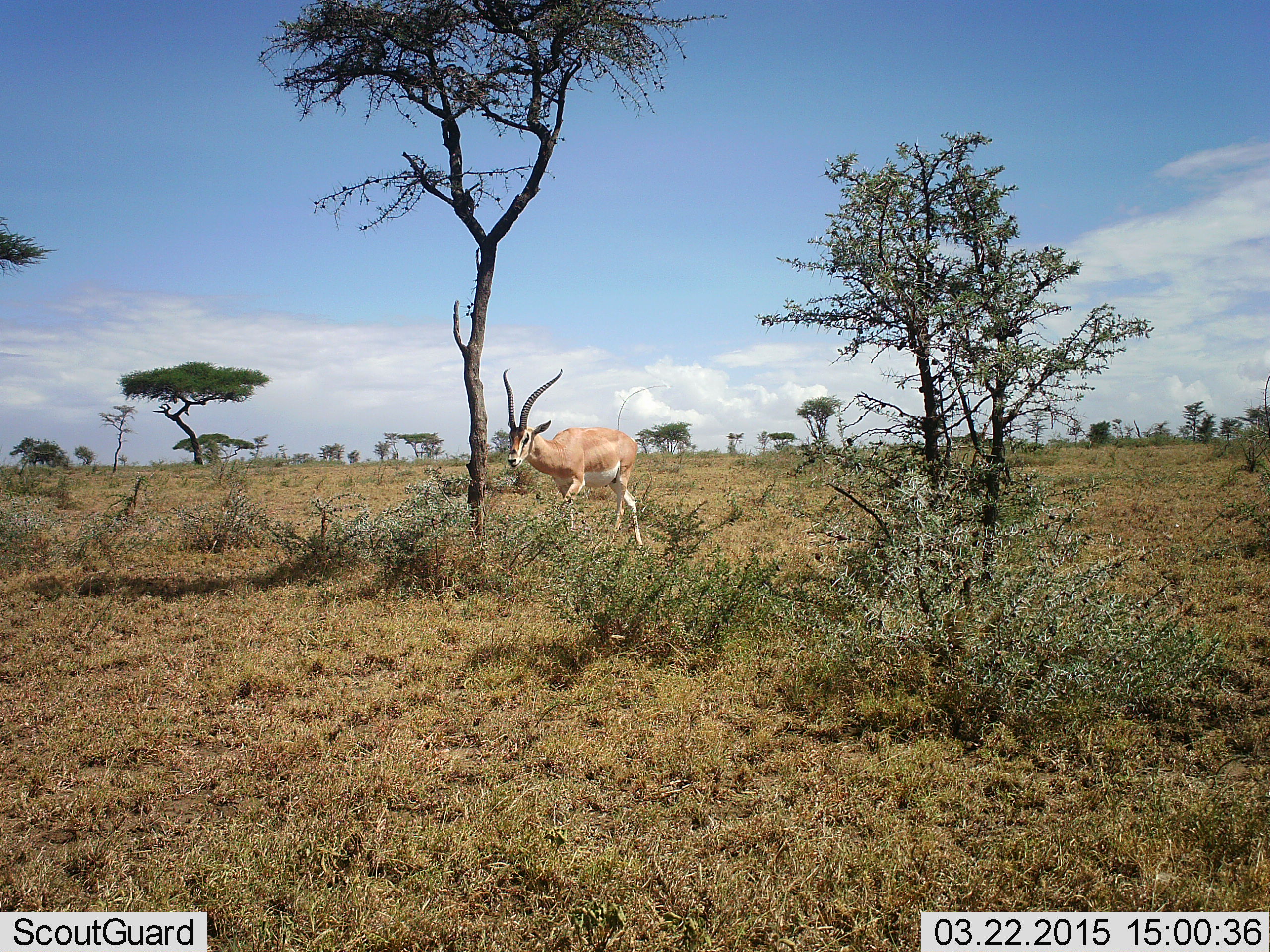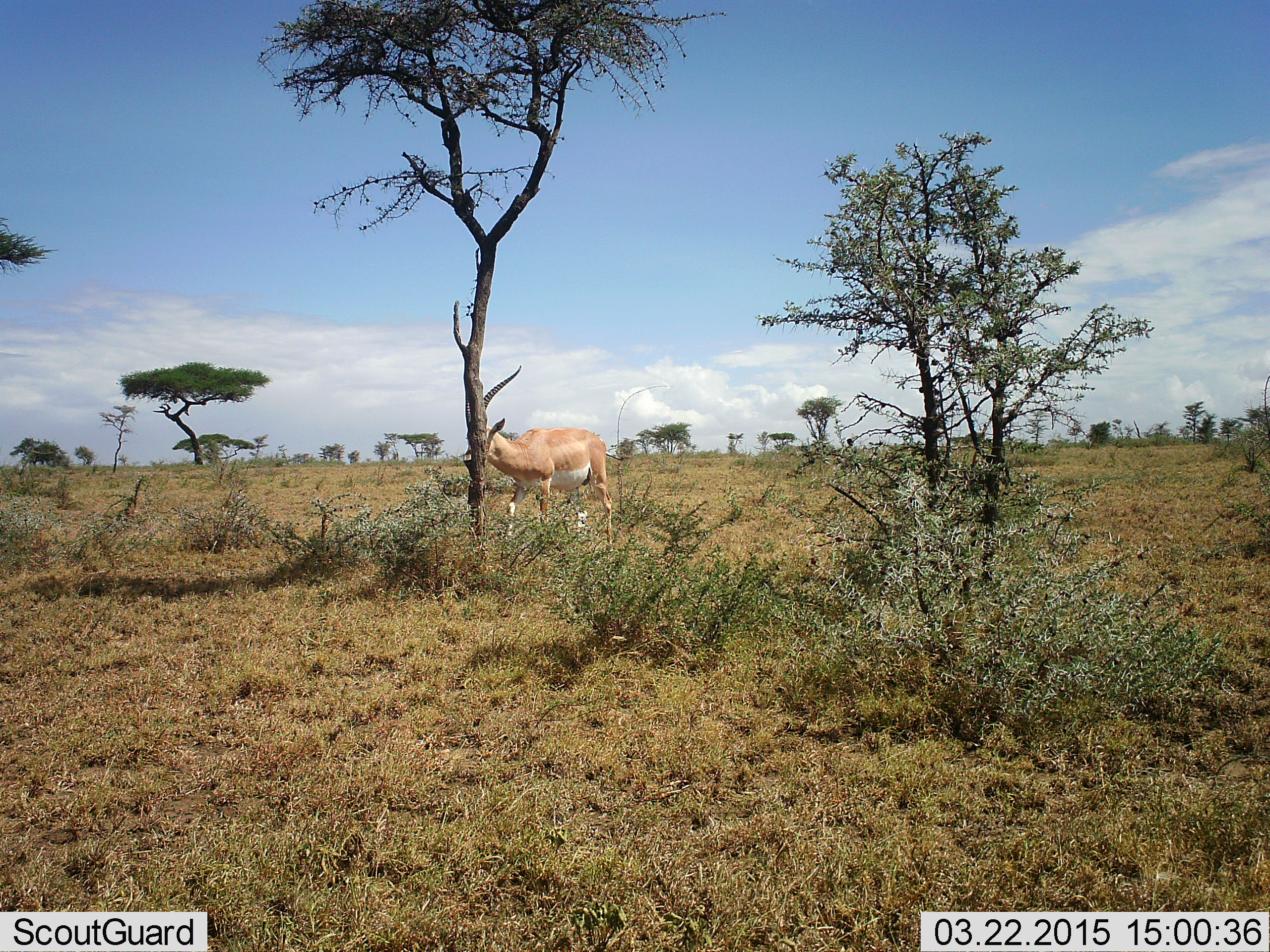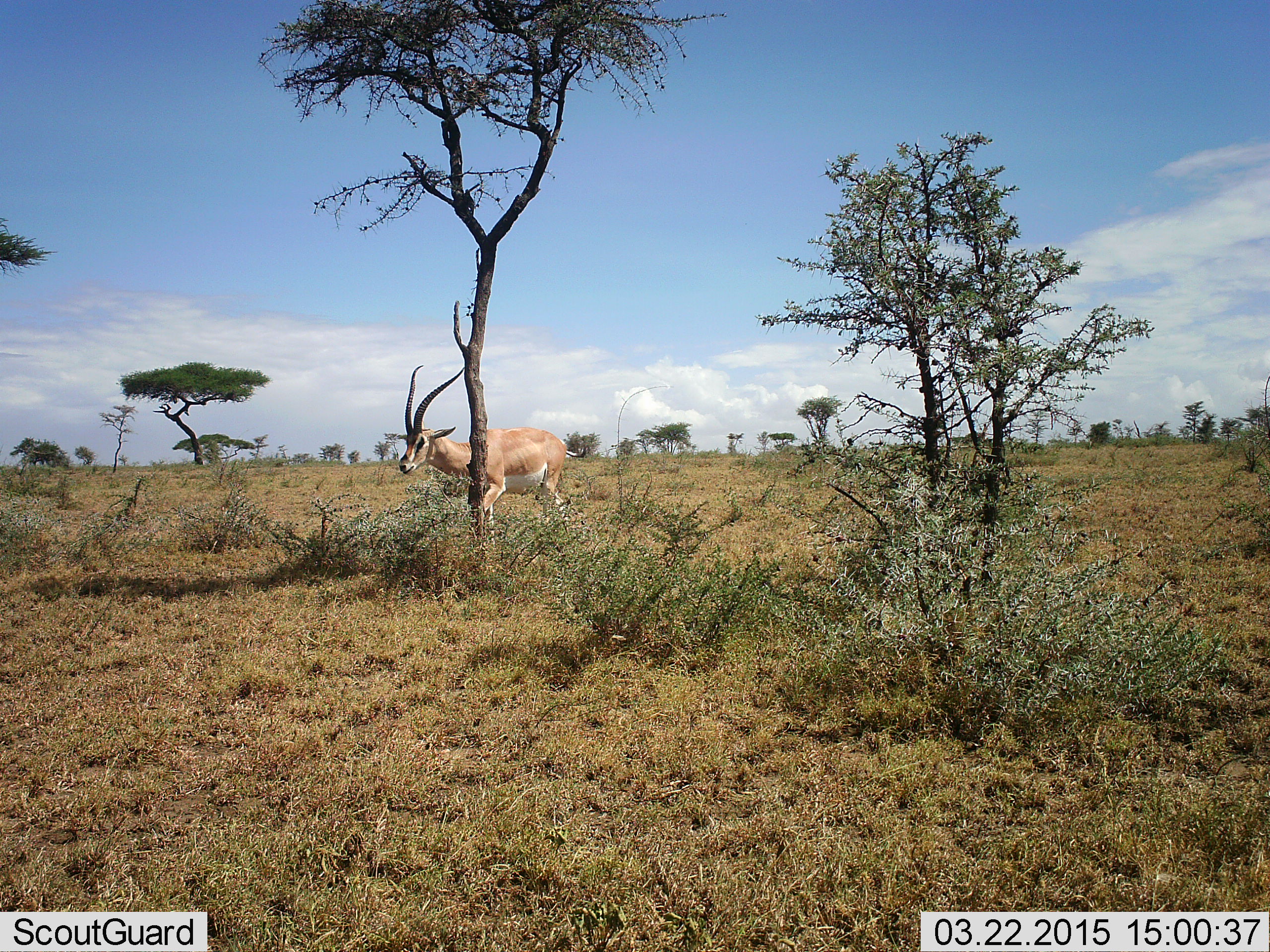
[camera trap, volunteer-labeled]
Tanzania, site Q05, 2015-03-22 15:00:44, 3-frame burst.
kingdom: Animalia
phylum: Chordata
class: Mammalia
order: Artiodactyla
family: Bovidae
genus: Nanger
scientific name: Nanger granti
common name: grant's gazelle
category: gazellegrants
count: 1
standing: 30%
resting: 0%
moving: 80%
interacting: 0%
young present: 0%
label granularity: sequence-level